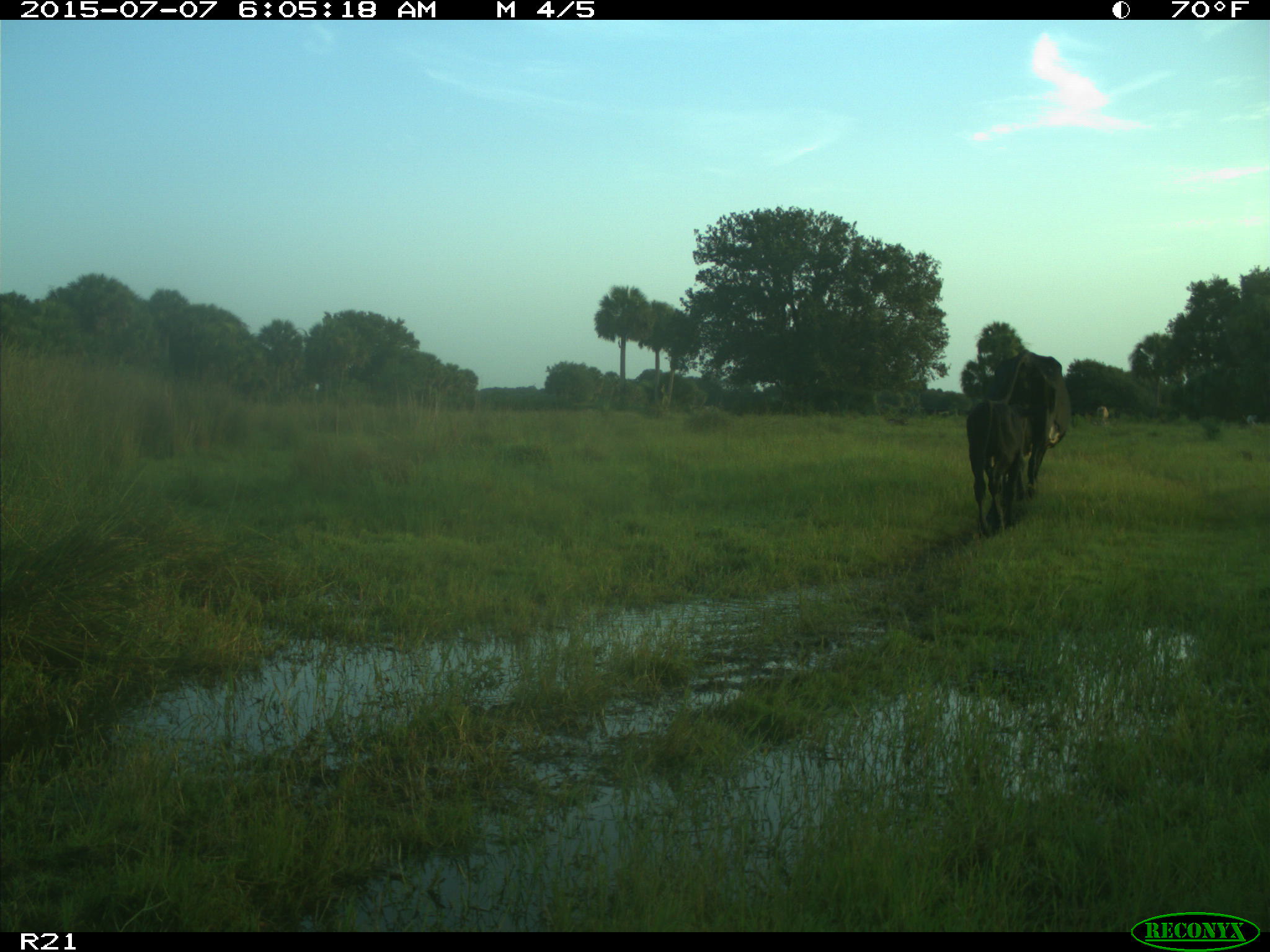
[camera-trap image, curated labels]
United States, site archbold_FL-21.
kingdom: Animalia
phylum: Chordata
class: Mammalia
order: Artiodactyla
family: Bovidae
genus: Bos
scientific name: Bos taurus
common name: domestic cow